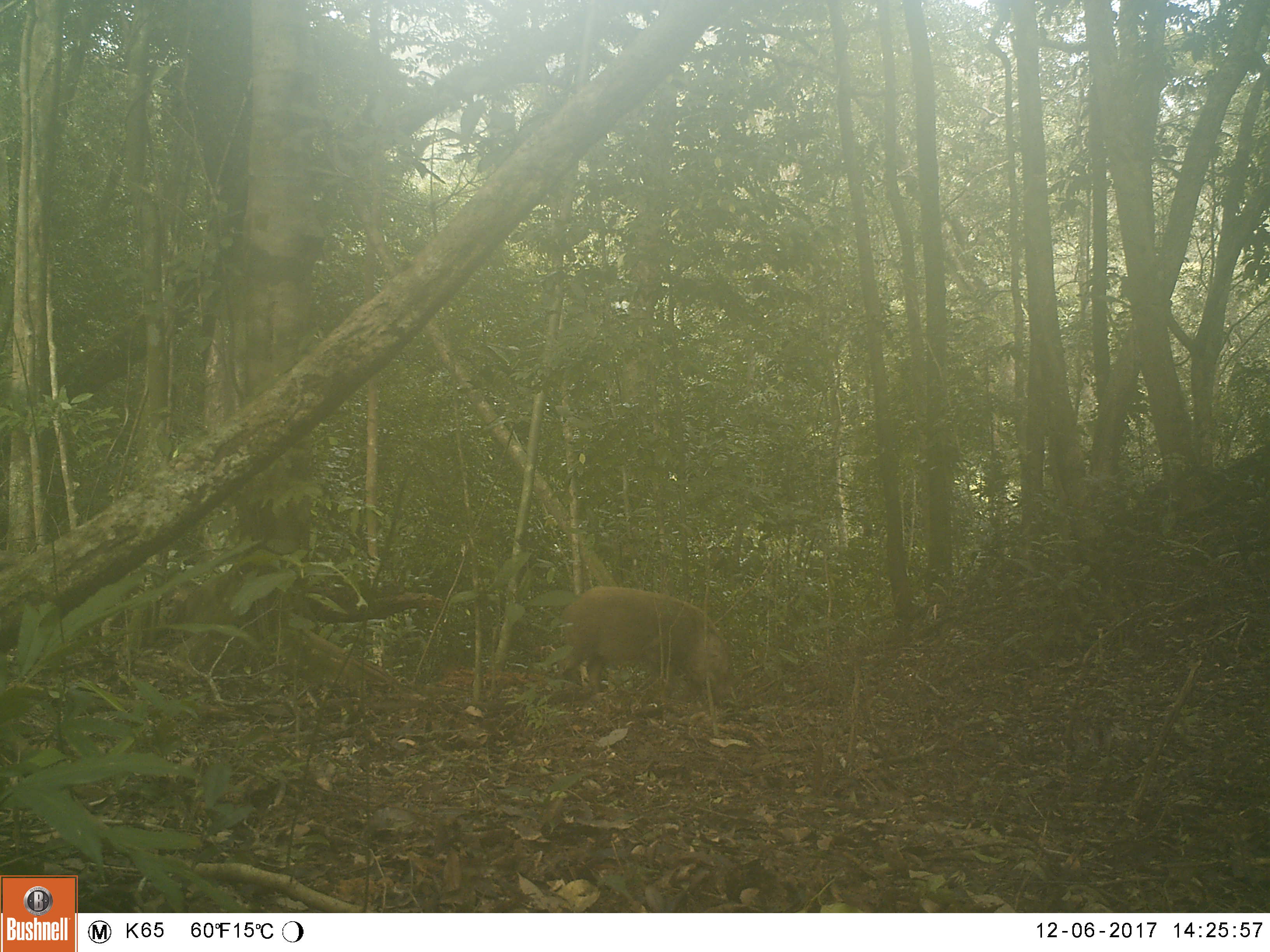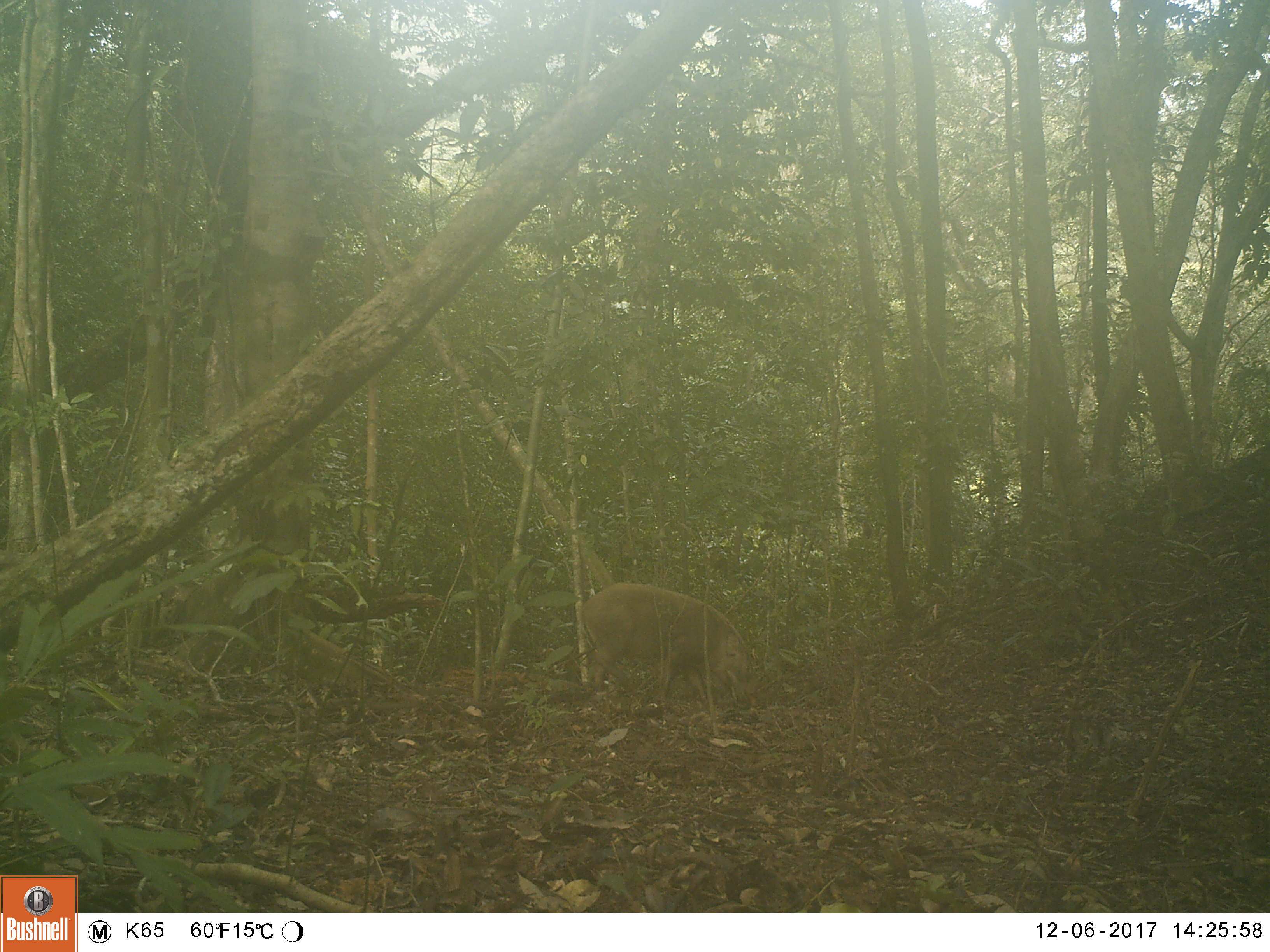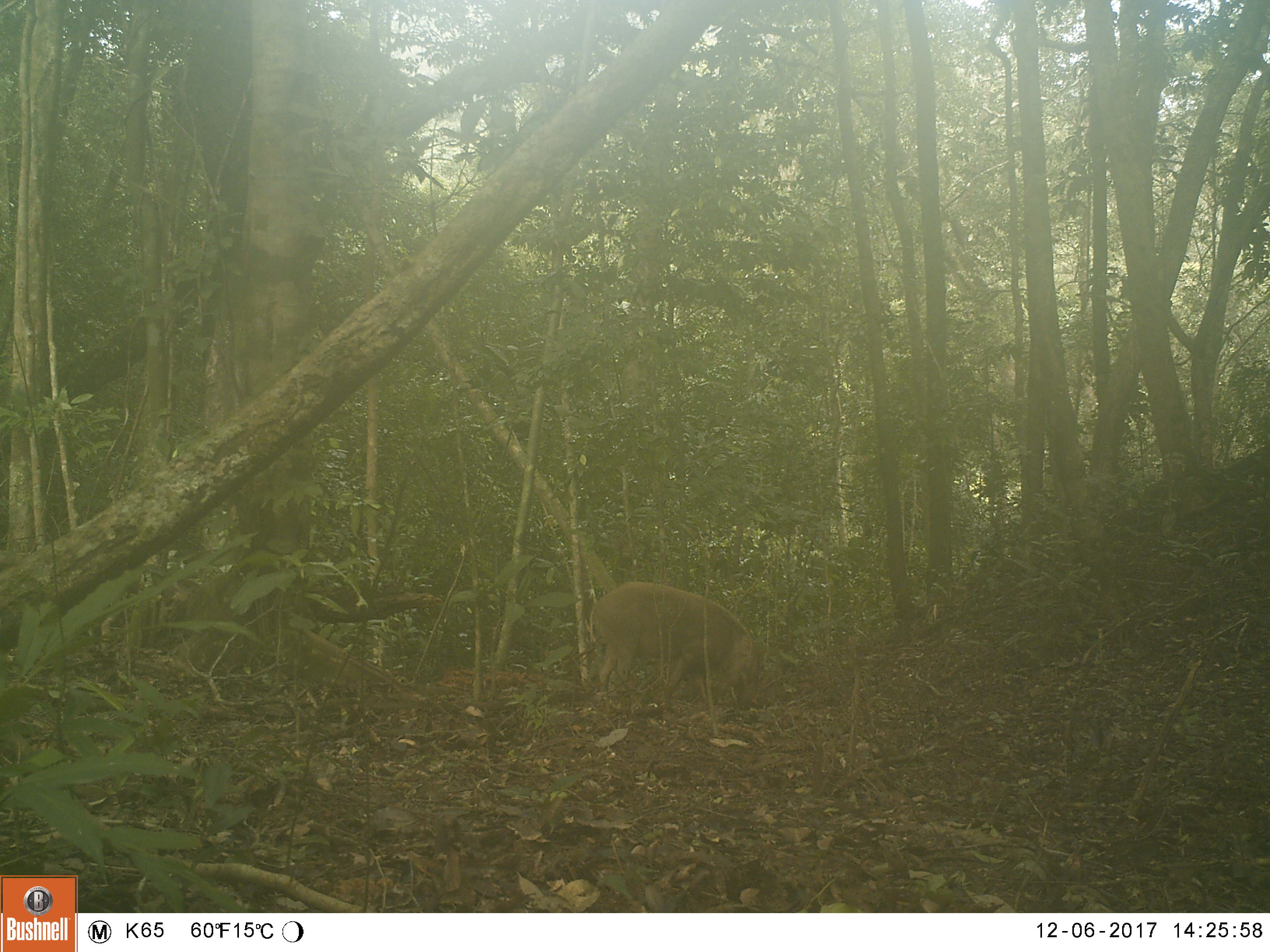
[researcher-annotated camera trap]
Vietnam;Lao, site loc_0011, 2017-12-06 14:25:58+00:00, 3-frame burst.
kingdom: Animalia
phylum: Chordata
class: Mammalia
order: Artiodactyla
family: Suidae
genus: Sus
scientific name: Sus scrofa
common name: eurasian wild pig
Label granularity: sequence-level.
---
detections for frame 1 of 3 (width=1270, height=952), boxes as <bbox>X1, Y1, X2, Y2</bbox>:
eurasian wild pig: <bbox>560, 586, 732, 702</bbox>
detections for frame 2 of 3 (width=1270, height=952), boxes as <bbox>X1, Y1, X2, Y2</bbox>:
eurasian wild pig: <bbox>580, 583, 758, 709</bbox>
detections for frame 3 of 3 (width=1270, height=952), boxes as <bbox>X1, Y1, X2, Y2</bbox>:
eurasian wild pig: <bbox>588, 581, 764, 710</bbox>